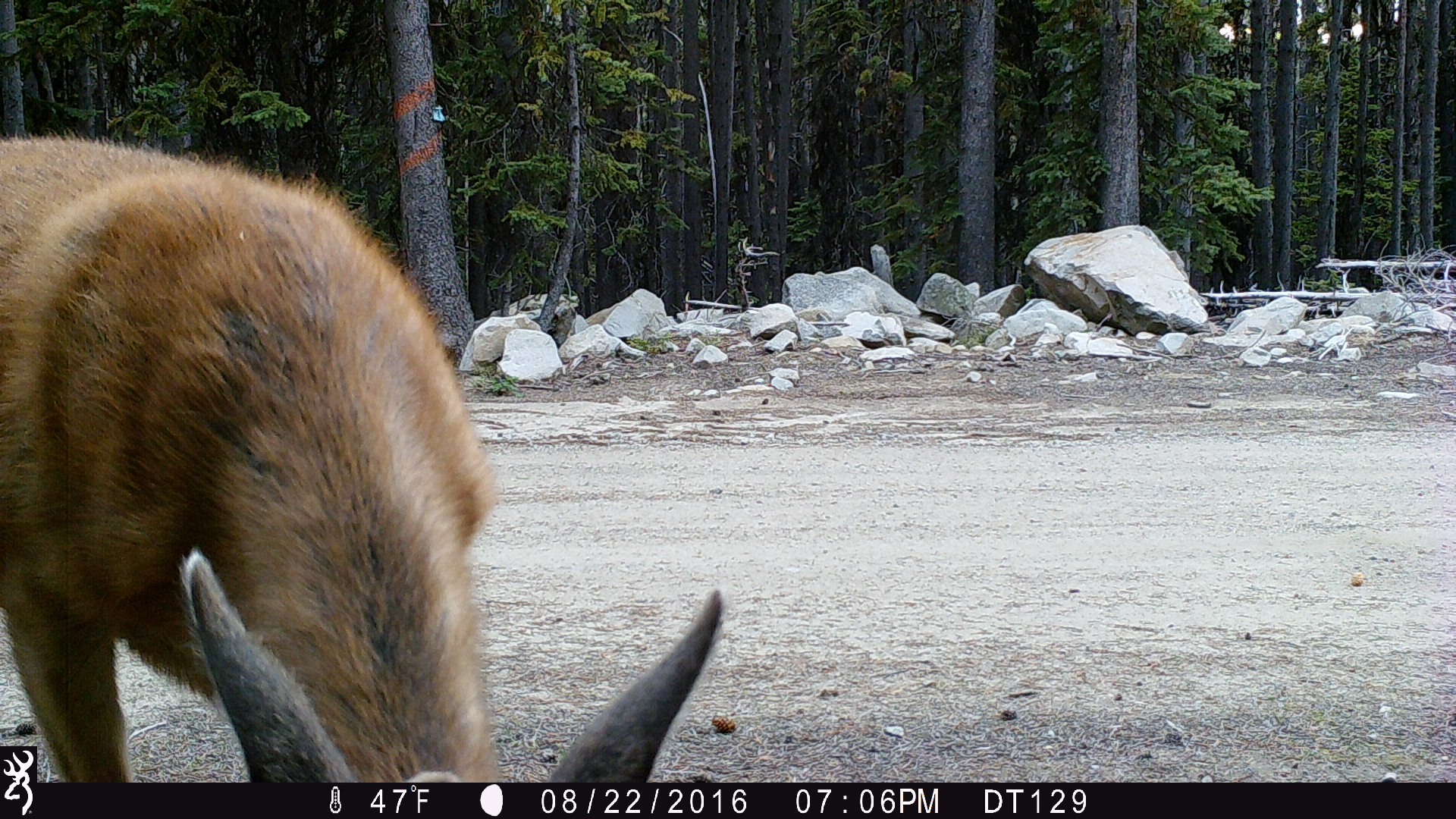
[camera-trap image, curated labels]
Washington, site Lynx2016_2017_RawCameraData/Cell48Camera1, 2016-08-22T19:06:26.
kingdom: Animalia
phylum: Chordata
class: Mammalia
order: Artiodactyla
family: Cervidae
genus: Odocoileus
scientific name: Odocoileus hemionus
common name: mule deer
Odocoileus hemionus (mule deer). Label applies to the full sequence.